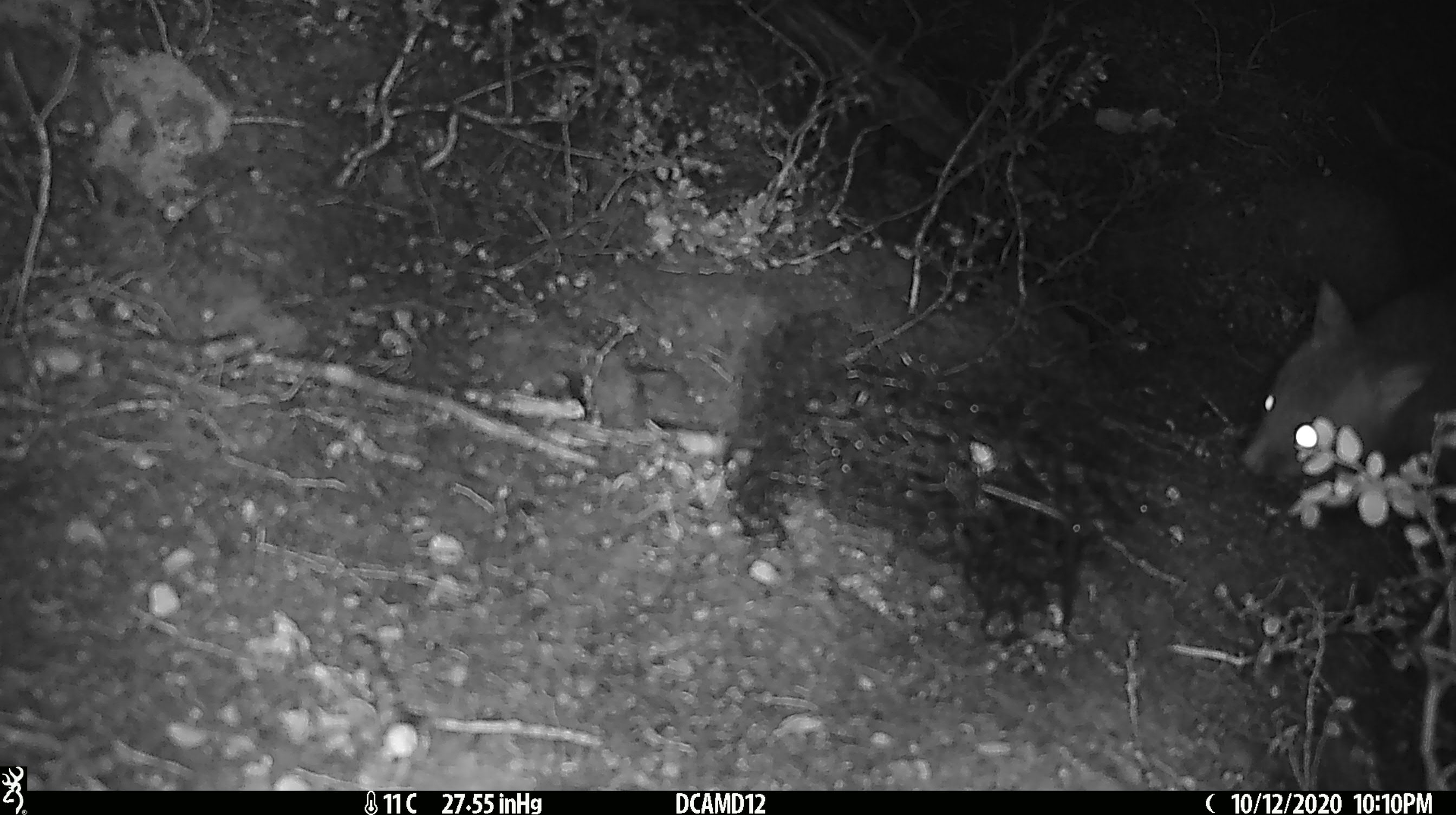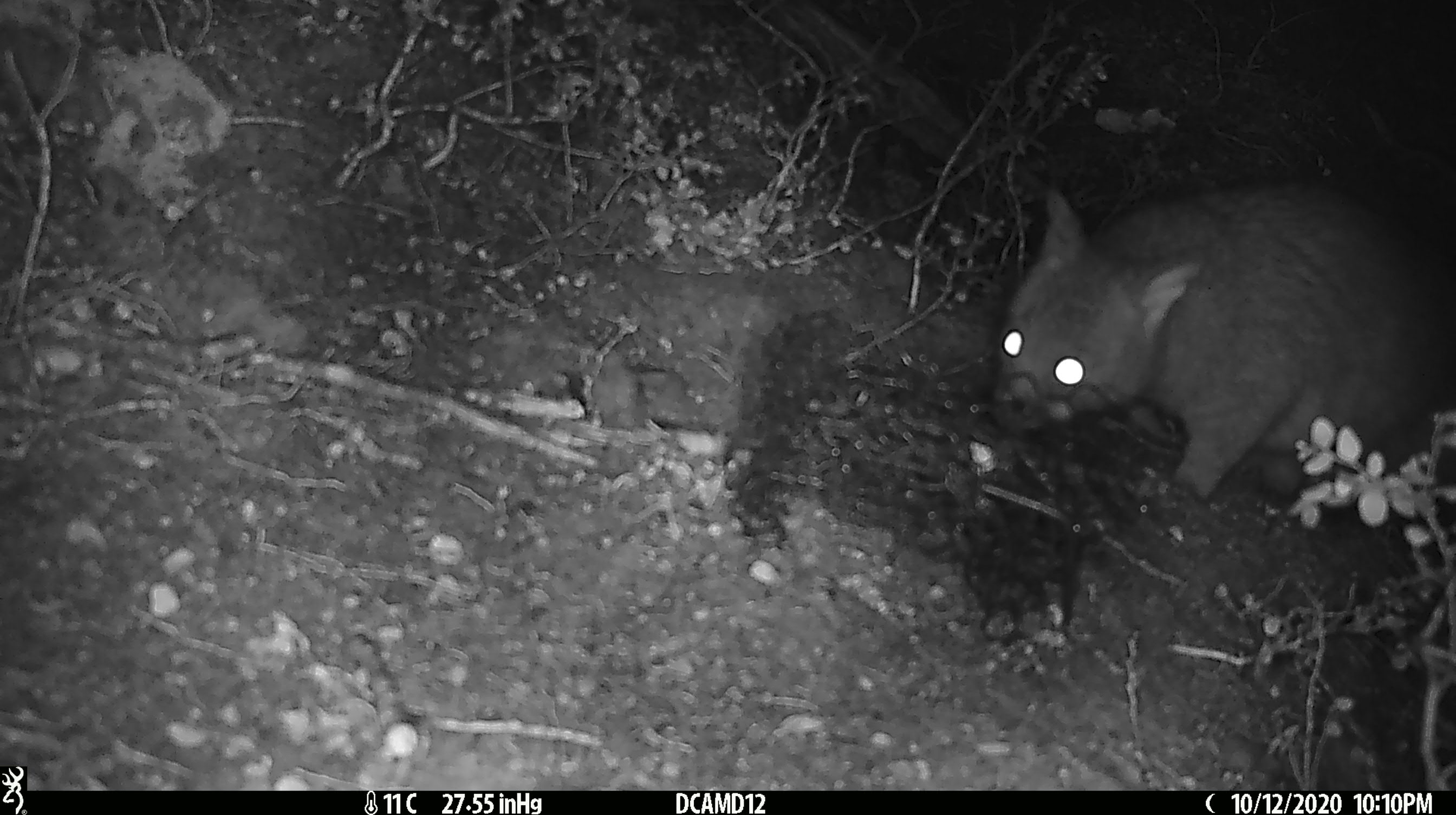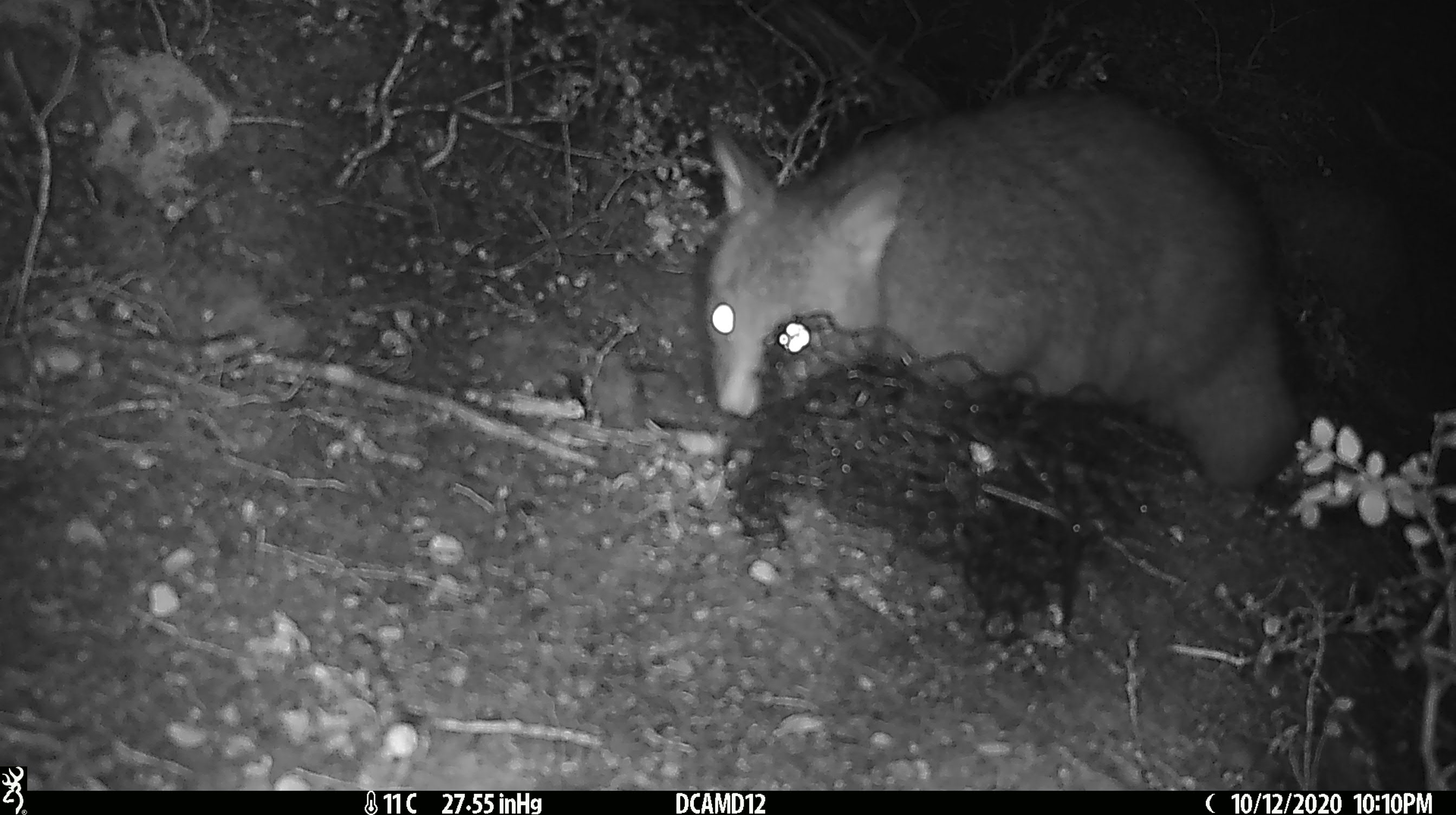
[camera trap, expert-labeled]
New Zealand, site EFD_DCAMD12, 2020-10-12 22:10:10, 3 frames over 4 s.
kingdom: Animalia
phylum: Chordata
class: Mammalia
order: Diprotodontia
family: Phalangeridae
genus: Trichosurus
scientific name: Trichosurus vulpecula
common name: common brushtail possum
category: possum